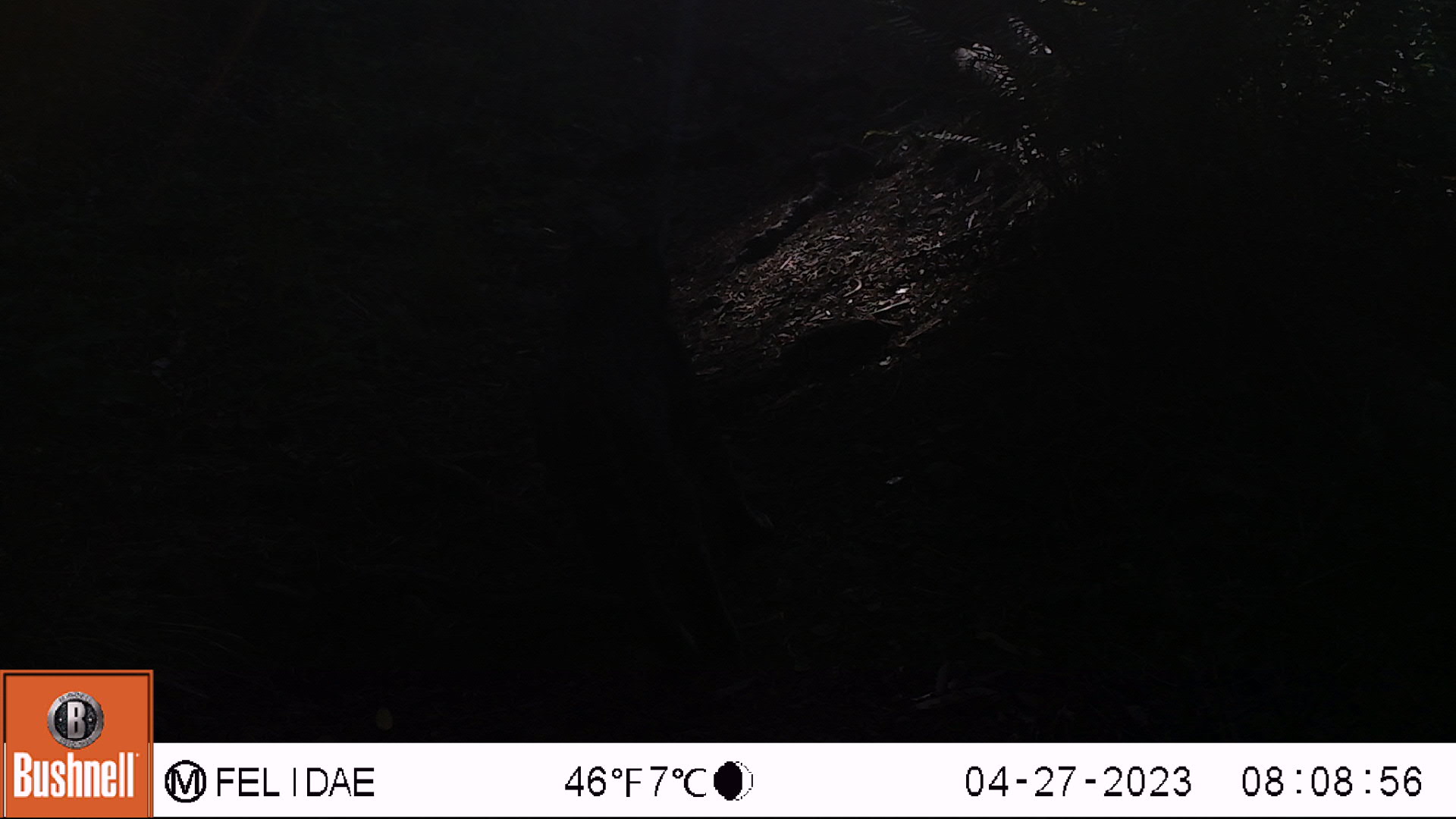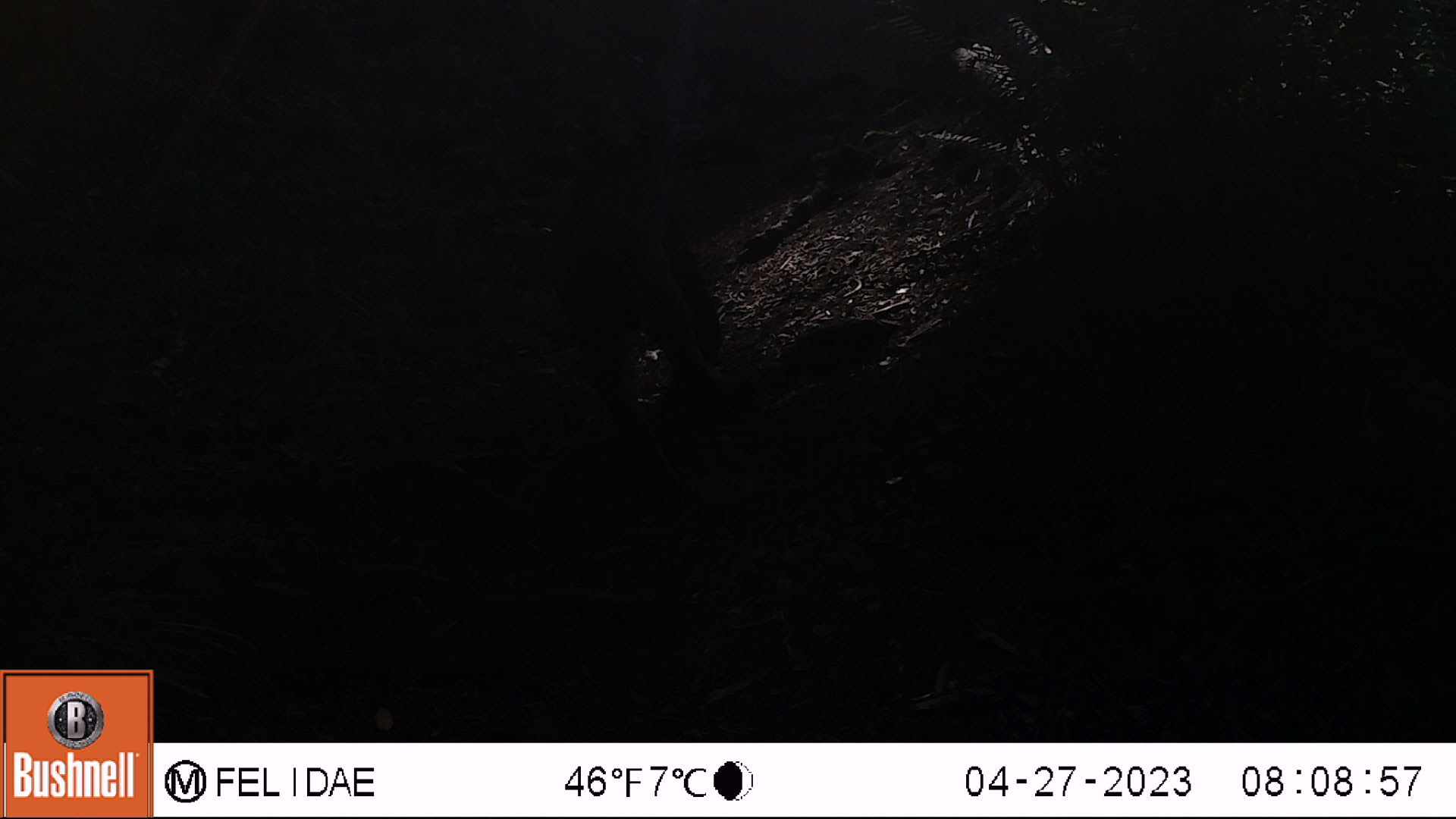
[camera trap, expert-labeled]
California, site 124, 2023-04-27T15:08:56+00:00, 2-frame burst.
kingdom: Animalia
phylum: Chordata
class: Mammalia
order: Carnivora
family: Felidae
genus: Lynx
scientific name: Lynx rufus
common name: bobcat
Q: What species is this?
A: Bobcat (Lynx rufus).